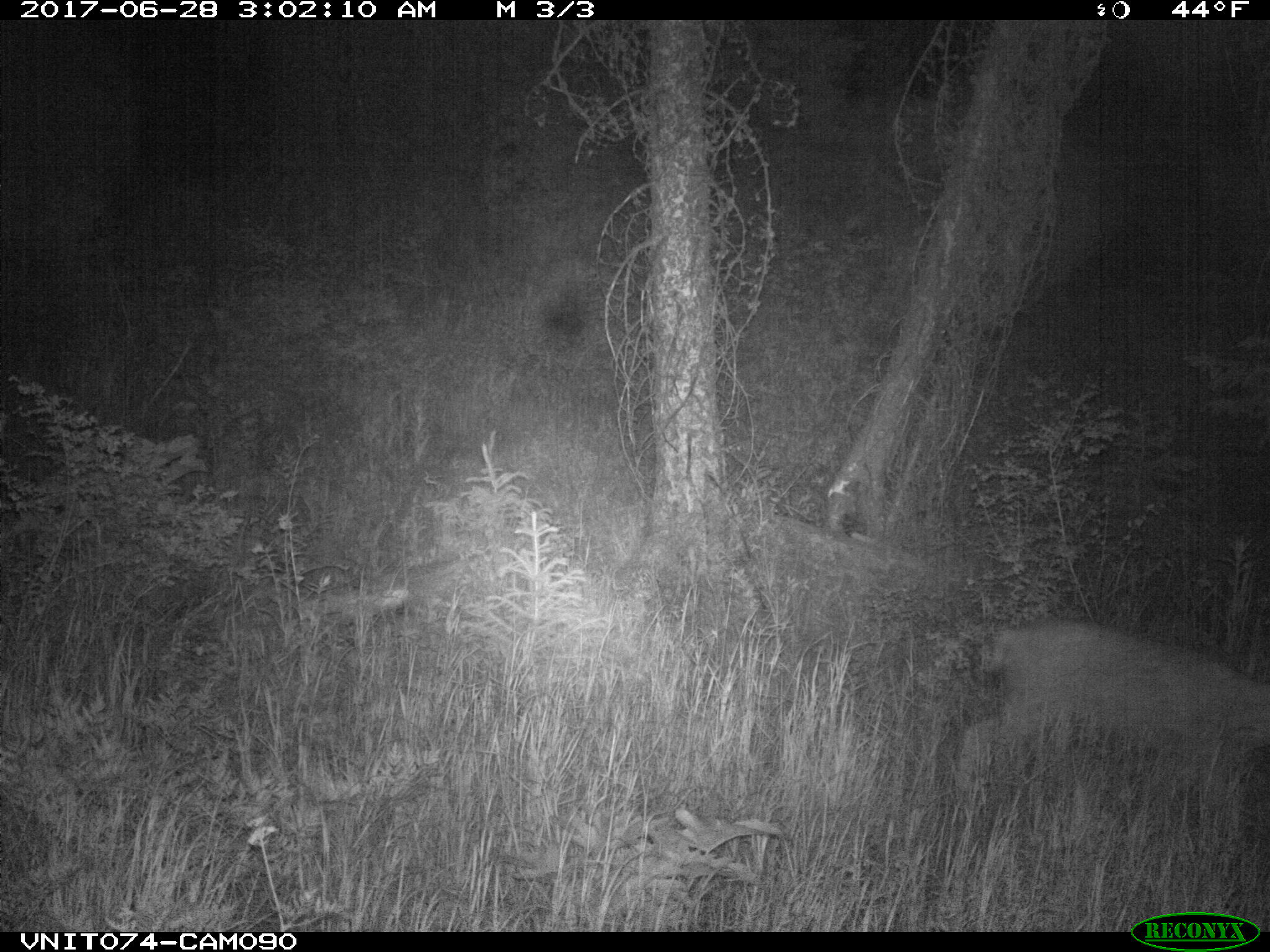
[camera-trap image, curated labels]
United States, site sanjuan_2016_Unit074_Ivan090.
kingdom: Animalia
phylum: Chordata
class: Mammalia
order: Artiodactyla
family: Cervidae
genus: Odocoileus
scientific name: Odocoileus hemionus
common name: mule deer